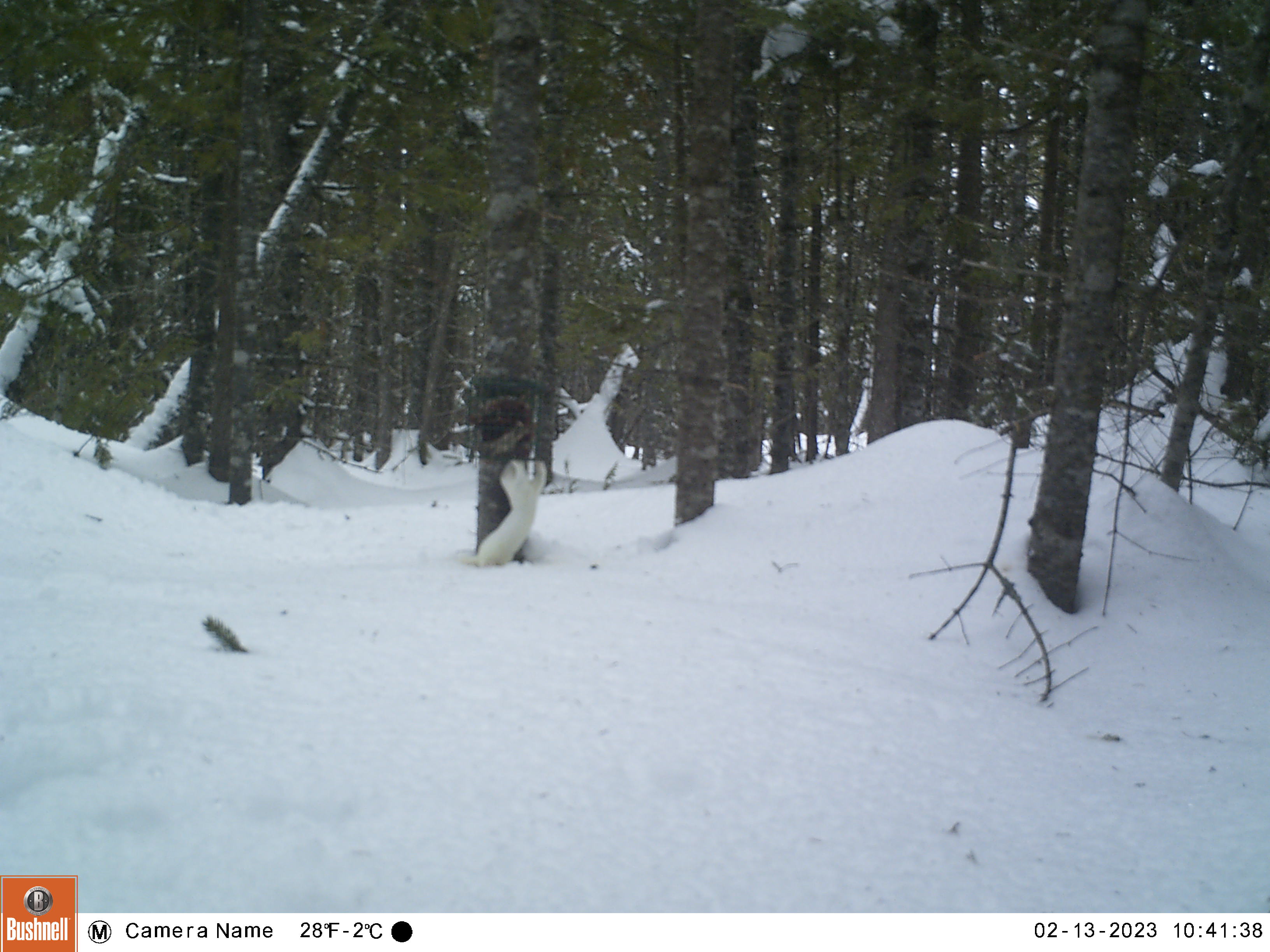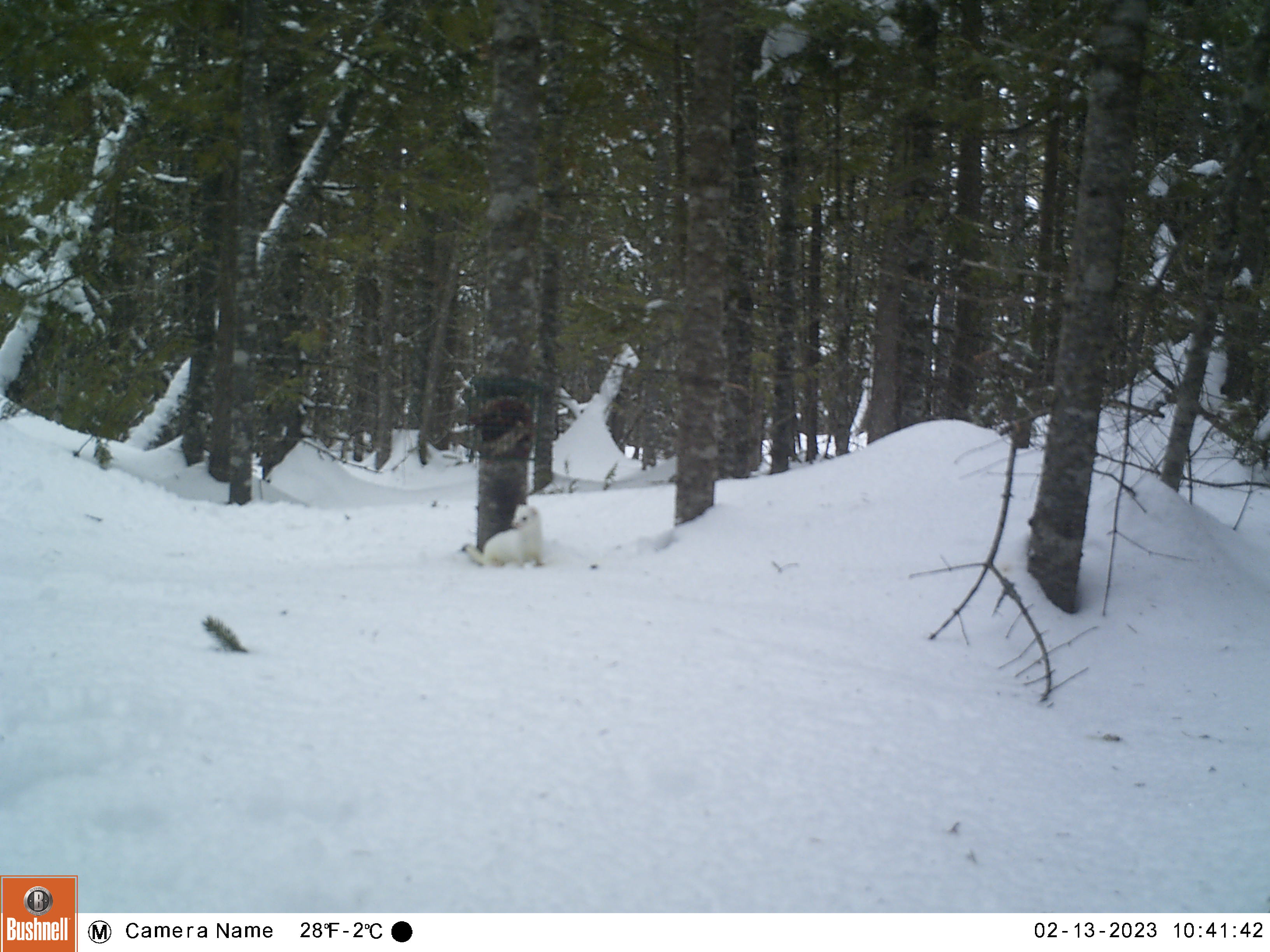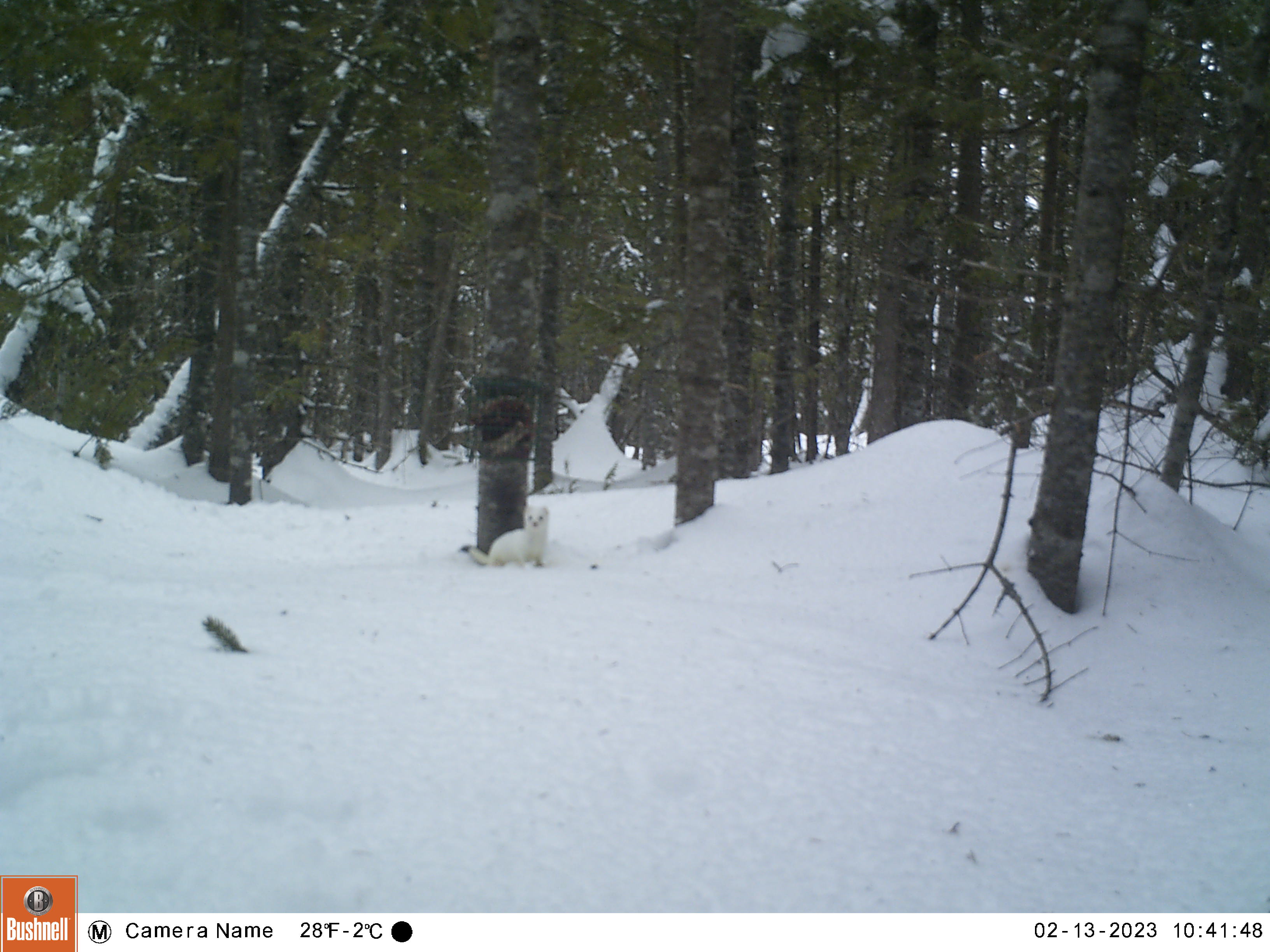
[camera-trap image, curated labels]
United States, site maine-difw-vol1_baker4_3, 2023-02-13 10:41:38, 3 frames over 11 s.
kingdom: Animalia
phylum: Chordata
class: Mammalia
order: Carnivora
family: Mustelidae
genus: Mustela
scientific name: Mustela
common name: weasel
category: weasel sp.